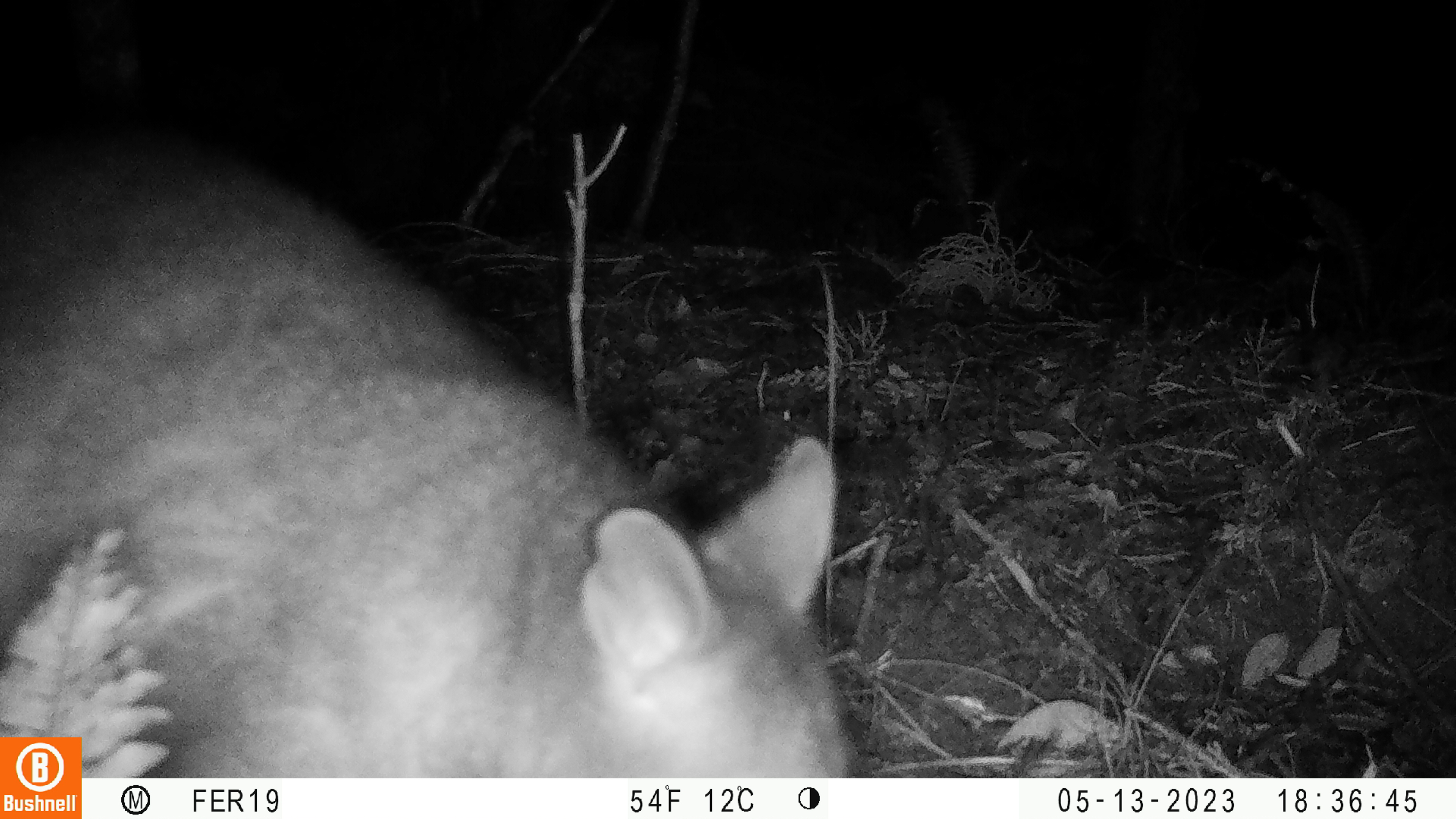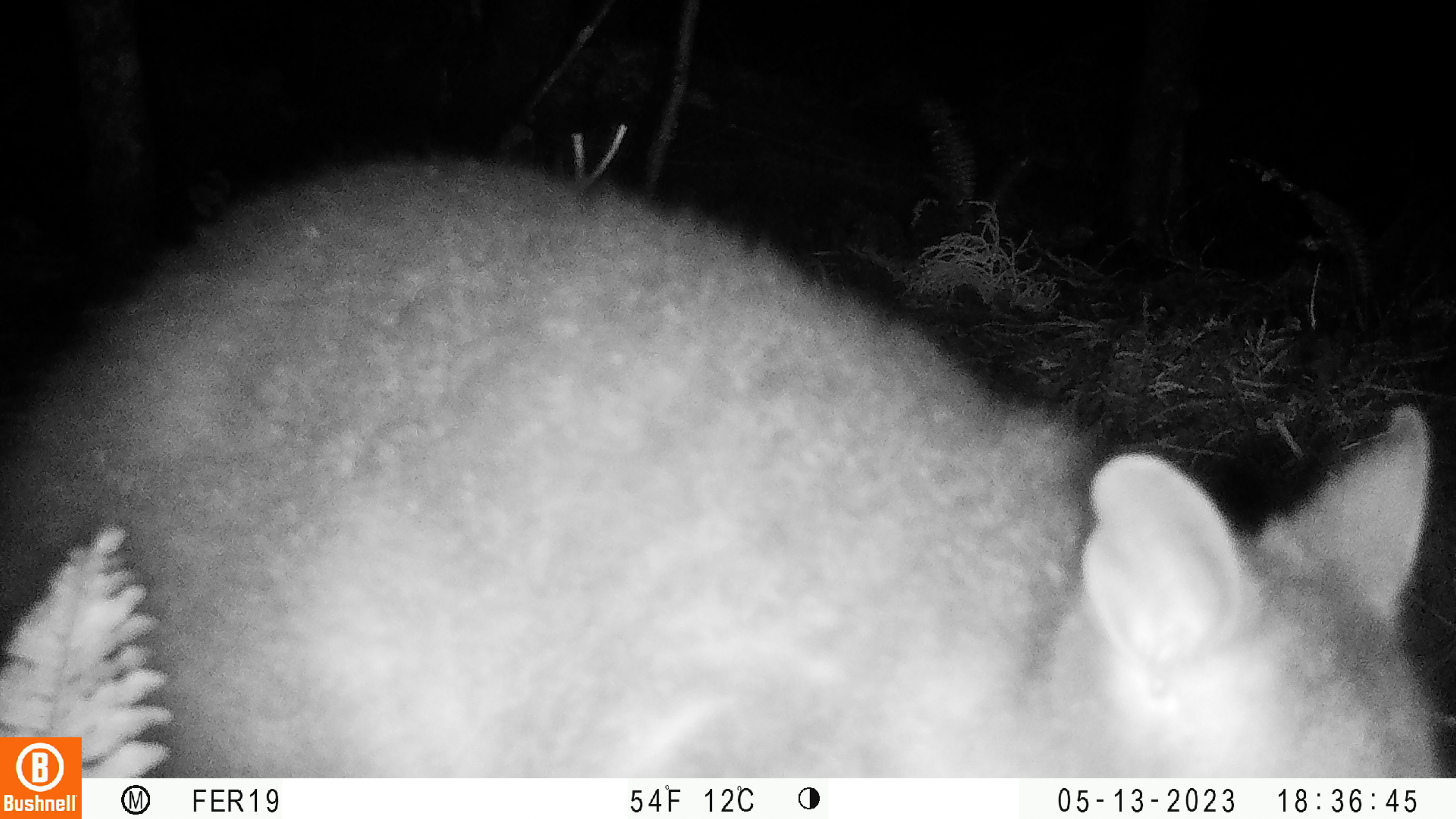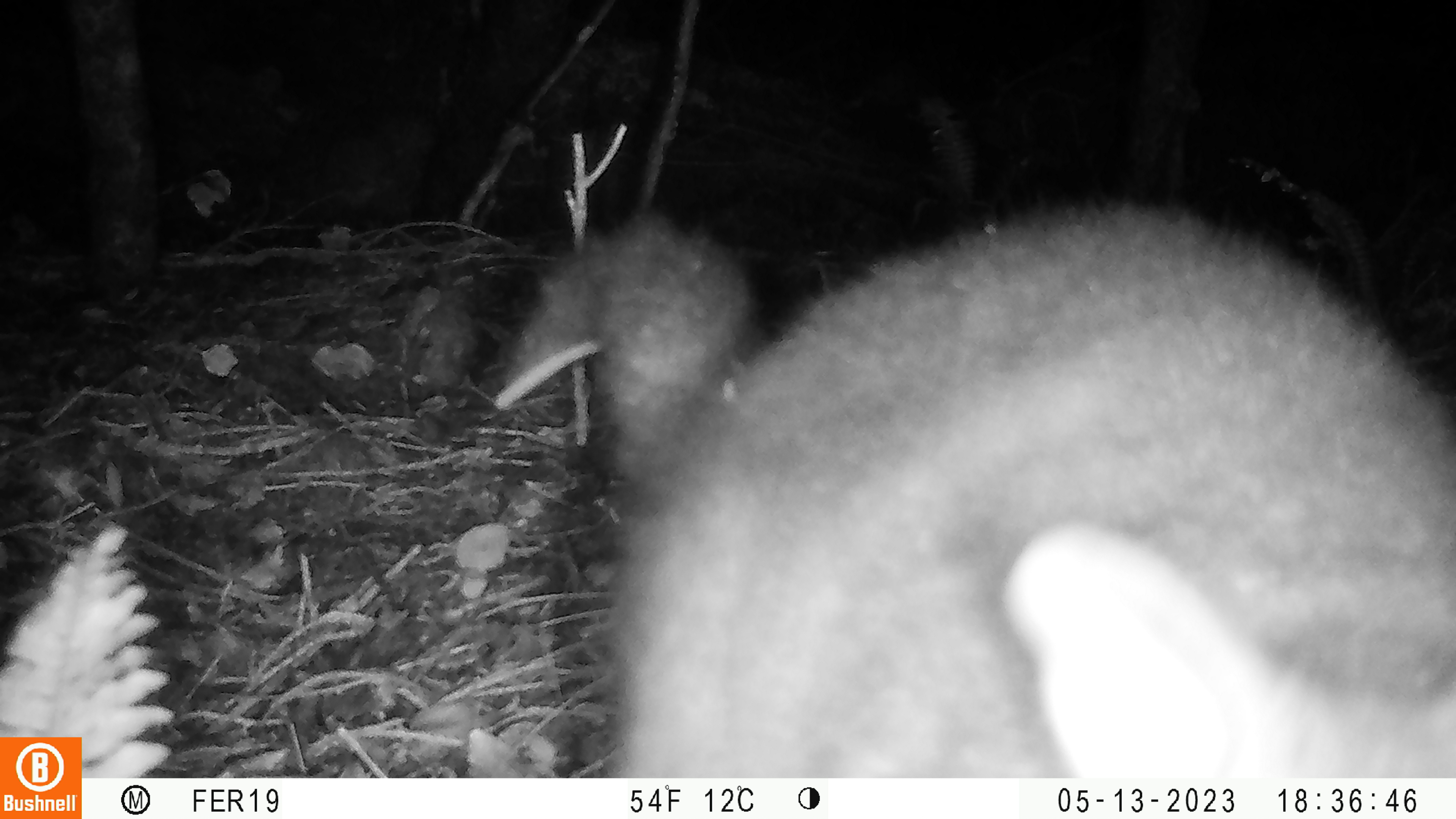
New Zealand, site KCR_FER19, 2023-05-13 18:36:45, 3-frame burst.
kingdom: Animalia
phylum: Chordata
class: Mammalia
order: Diprotodontia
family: Phalangeridae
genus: Trichosurus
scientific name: Trichosurus vulpecula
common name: common brushtail possum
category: possum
Possum (common brushtail possum) (Trichosurus vulpecula).